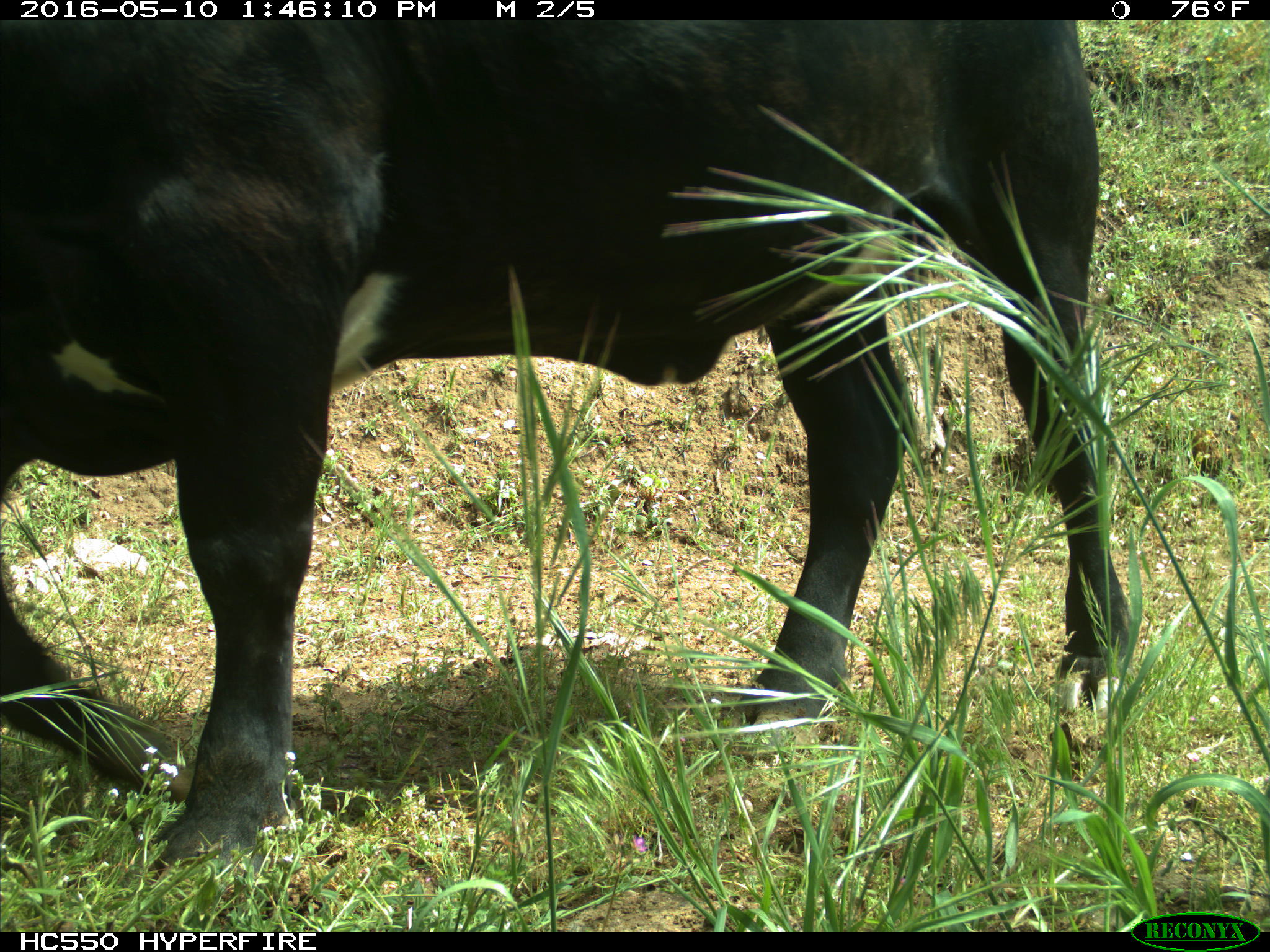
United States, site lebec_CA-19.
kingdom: Animalia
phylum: Chordata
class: Mammalia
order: Artiodactyla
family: Bovidae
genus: Bos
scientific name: Bos taurus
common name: domestic cow